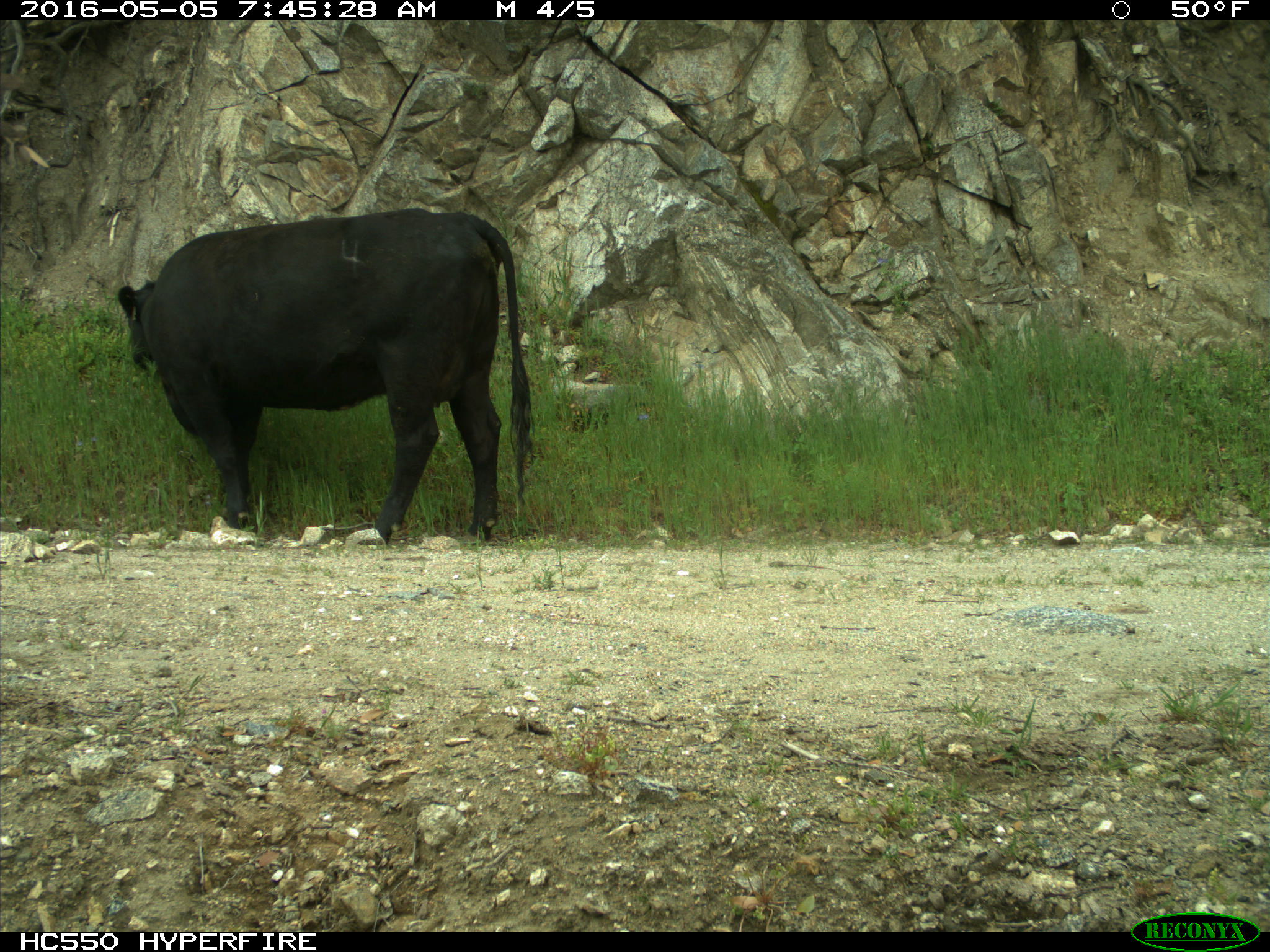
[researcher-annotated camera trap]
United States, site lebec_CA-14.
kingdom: Animalia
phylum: Chordata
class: Mammalia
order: Artiodactyla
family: Bovidae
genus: Bos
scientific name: Bos taurus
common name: domestic cow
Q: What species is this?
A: Bos taurus (domestic cow).